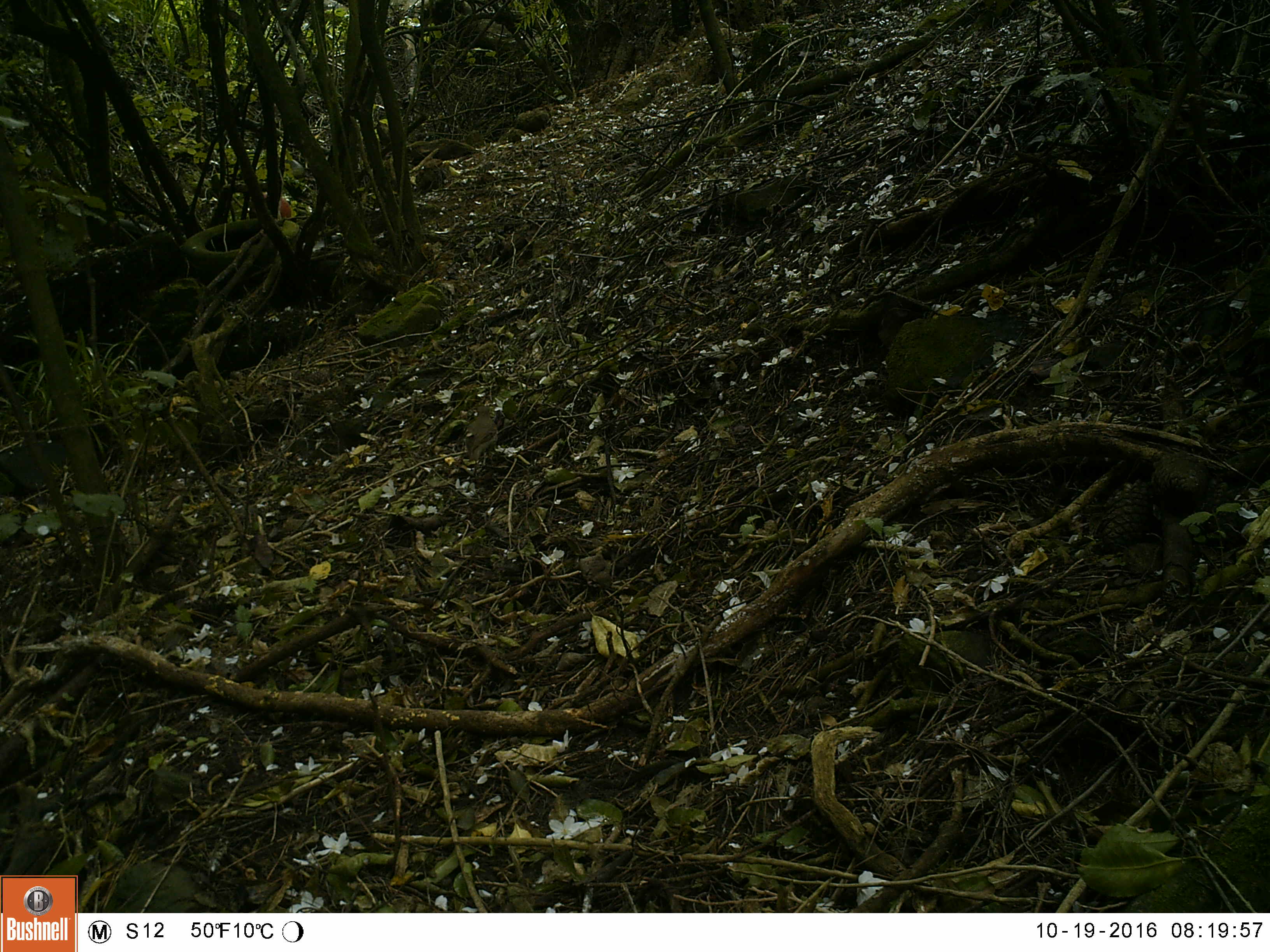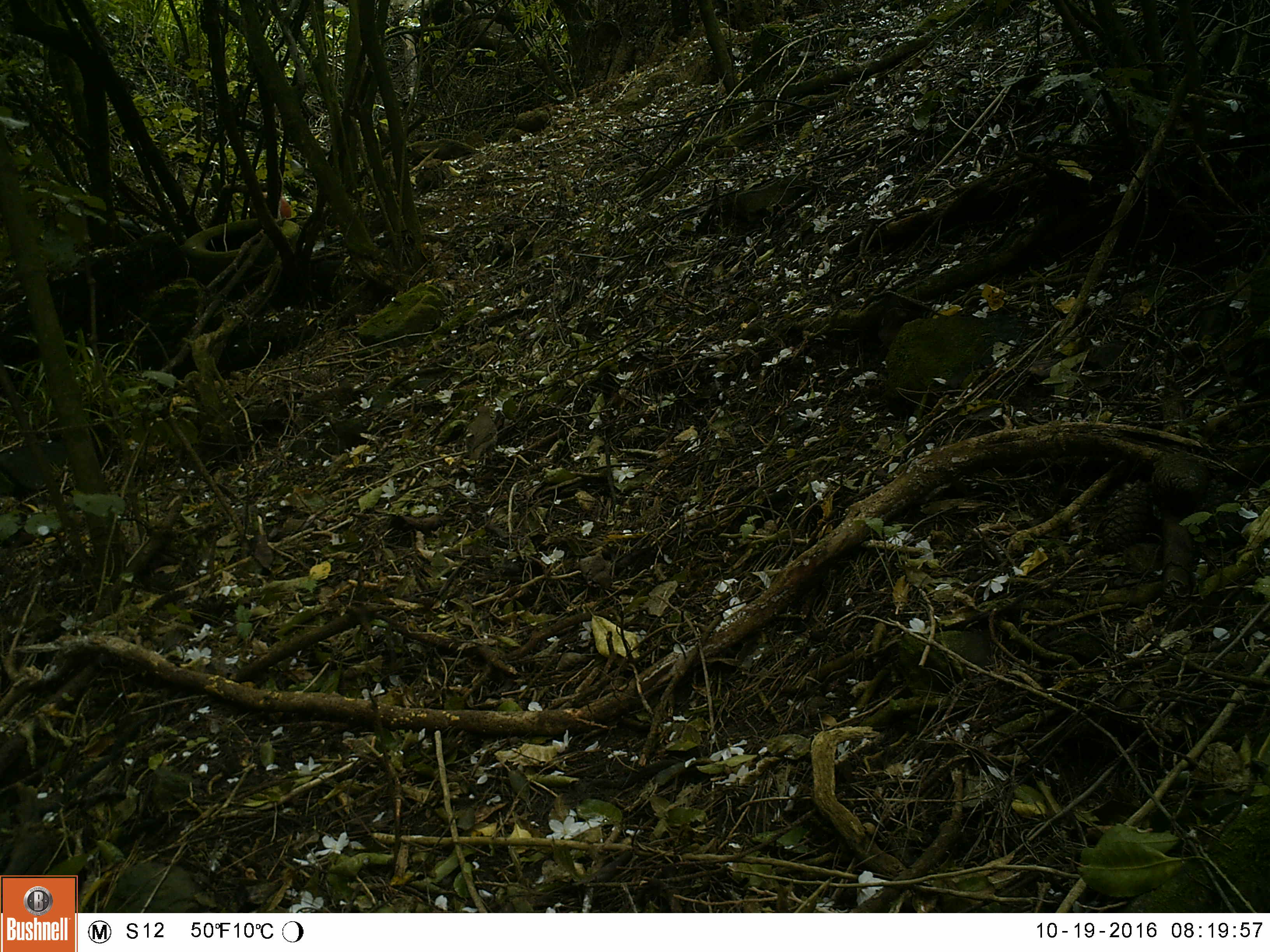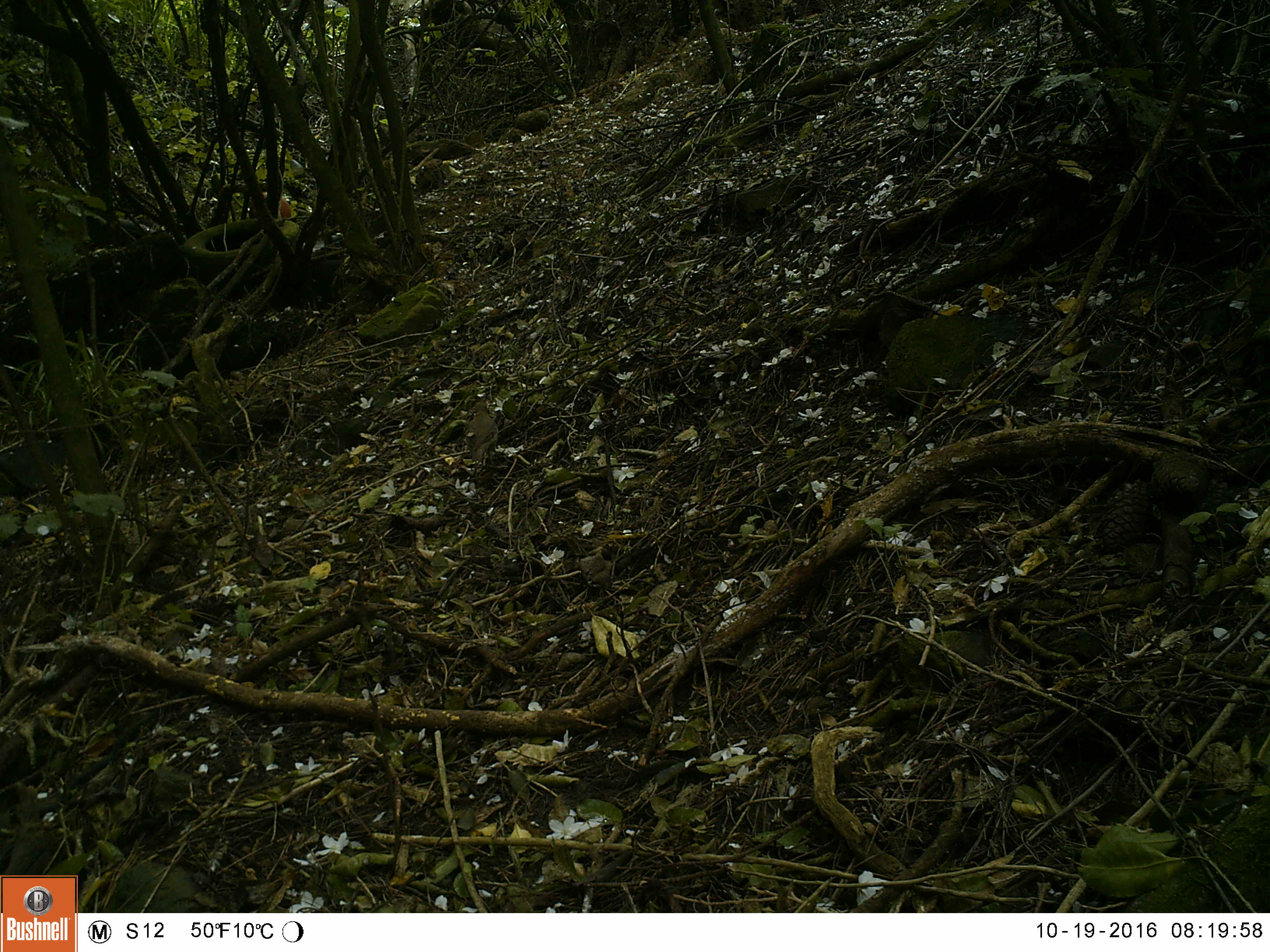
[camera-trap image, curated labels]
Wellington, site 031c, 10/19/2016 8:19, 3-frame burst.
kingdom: Animalia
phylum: Chordata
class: Aves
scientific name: Aves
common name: bird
Bird (Aves).